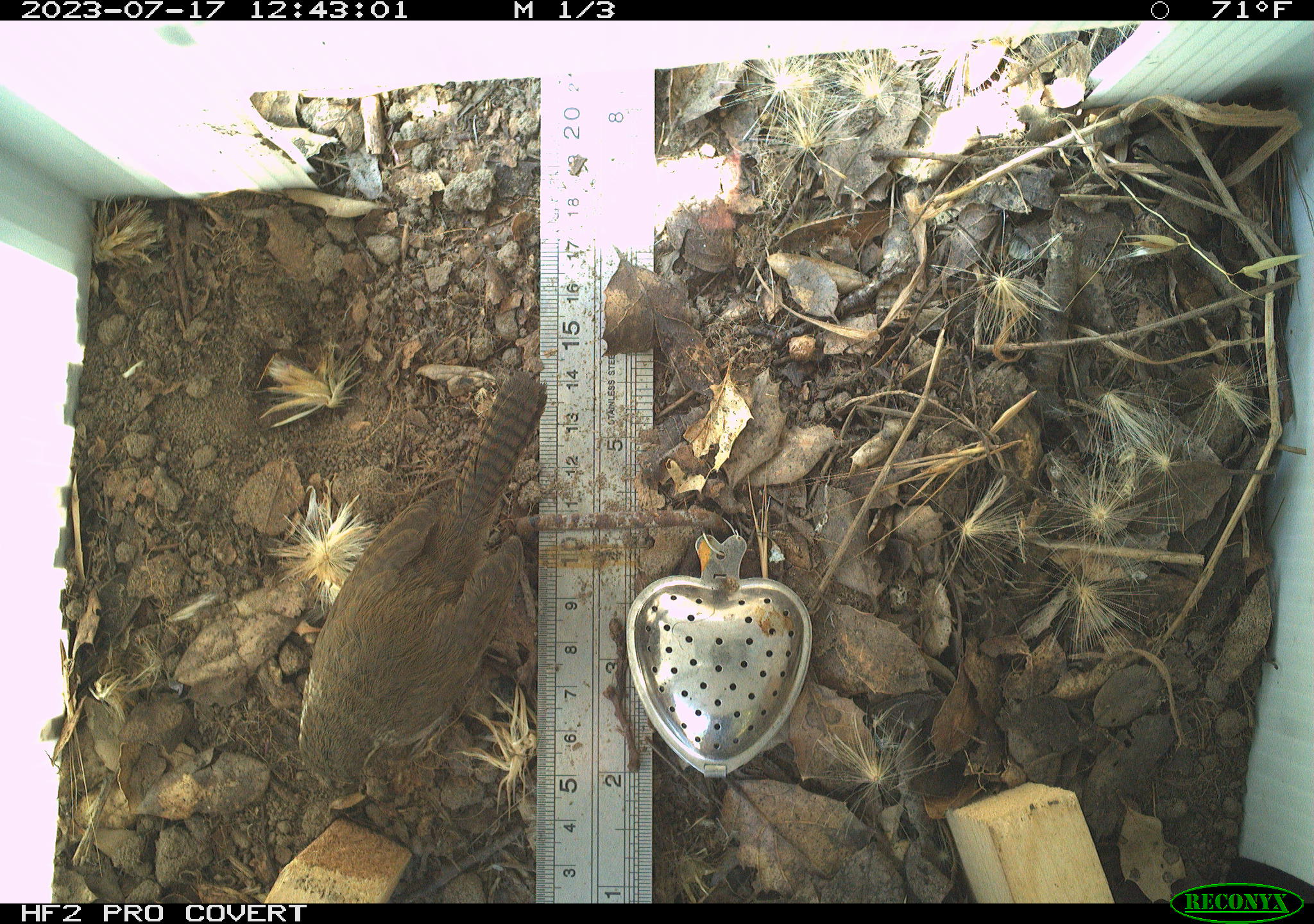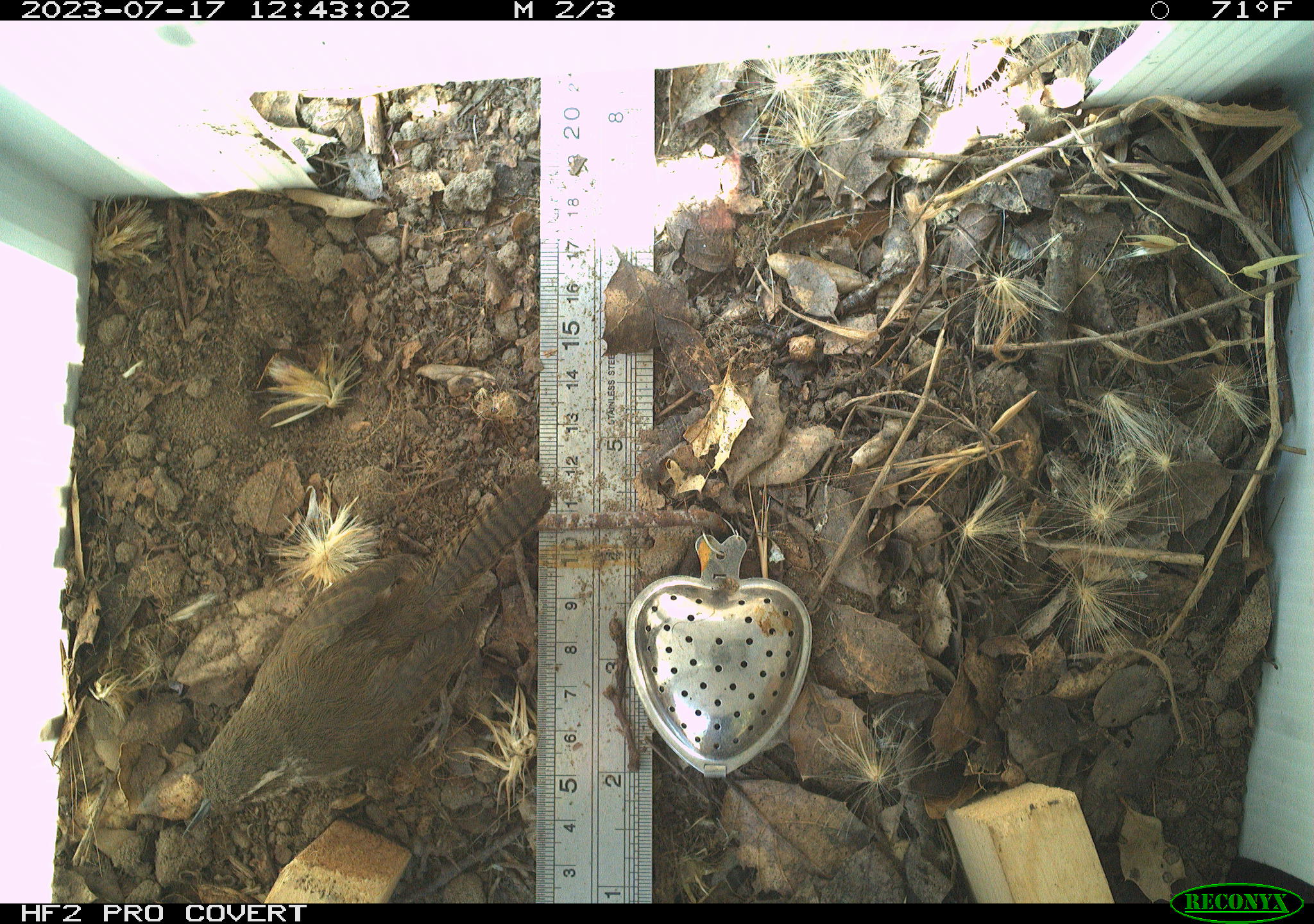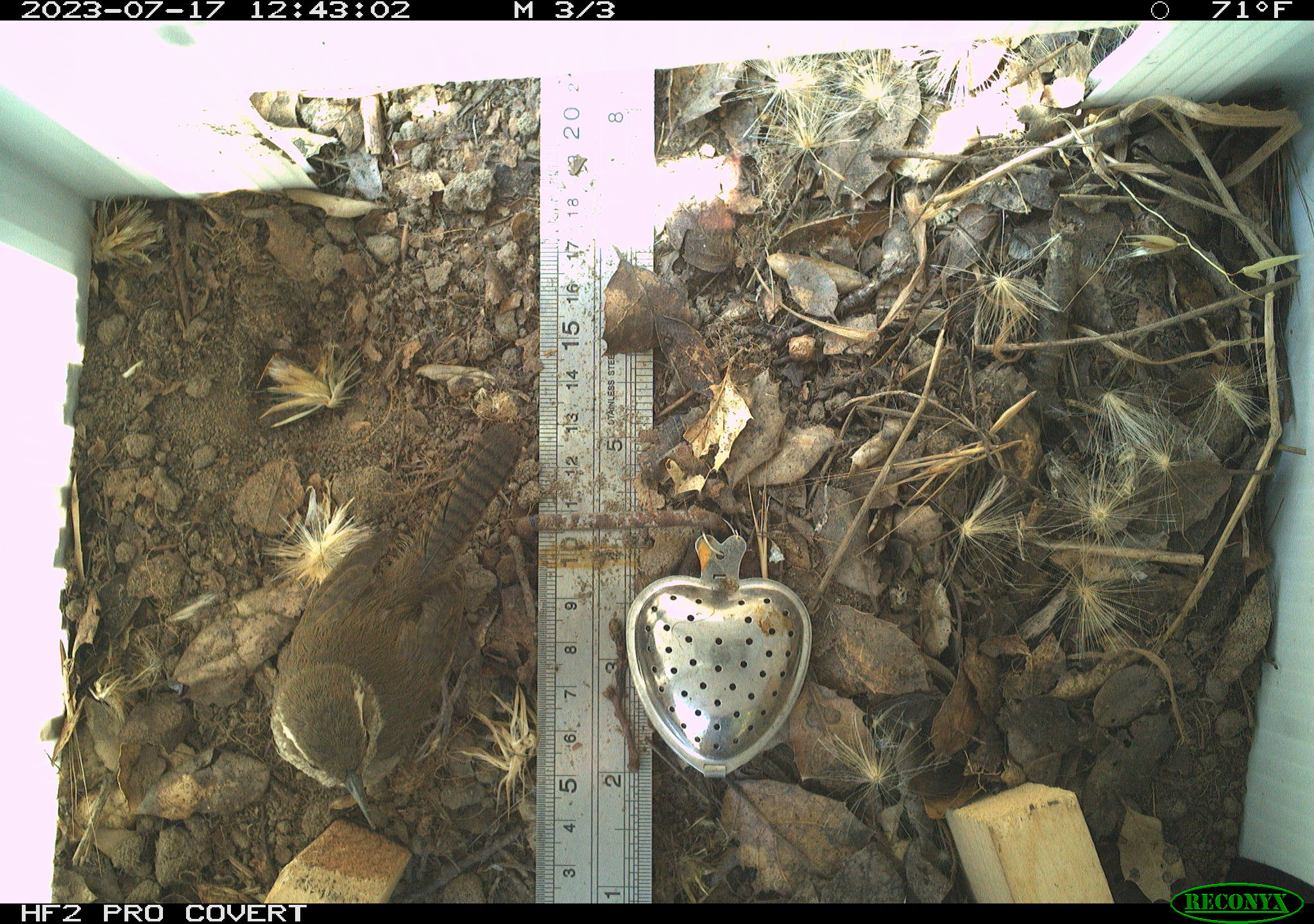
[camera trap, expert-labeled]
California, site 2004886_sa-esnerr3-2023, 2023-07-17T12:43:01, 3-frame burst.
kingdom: Animalia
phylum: Chordata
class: Aves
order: Passeriformes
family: Troglodytidae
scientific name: Troglodytidae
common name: wren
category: troglodytidae family